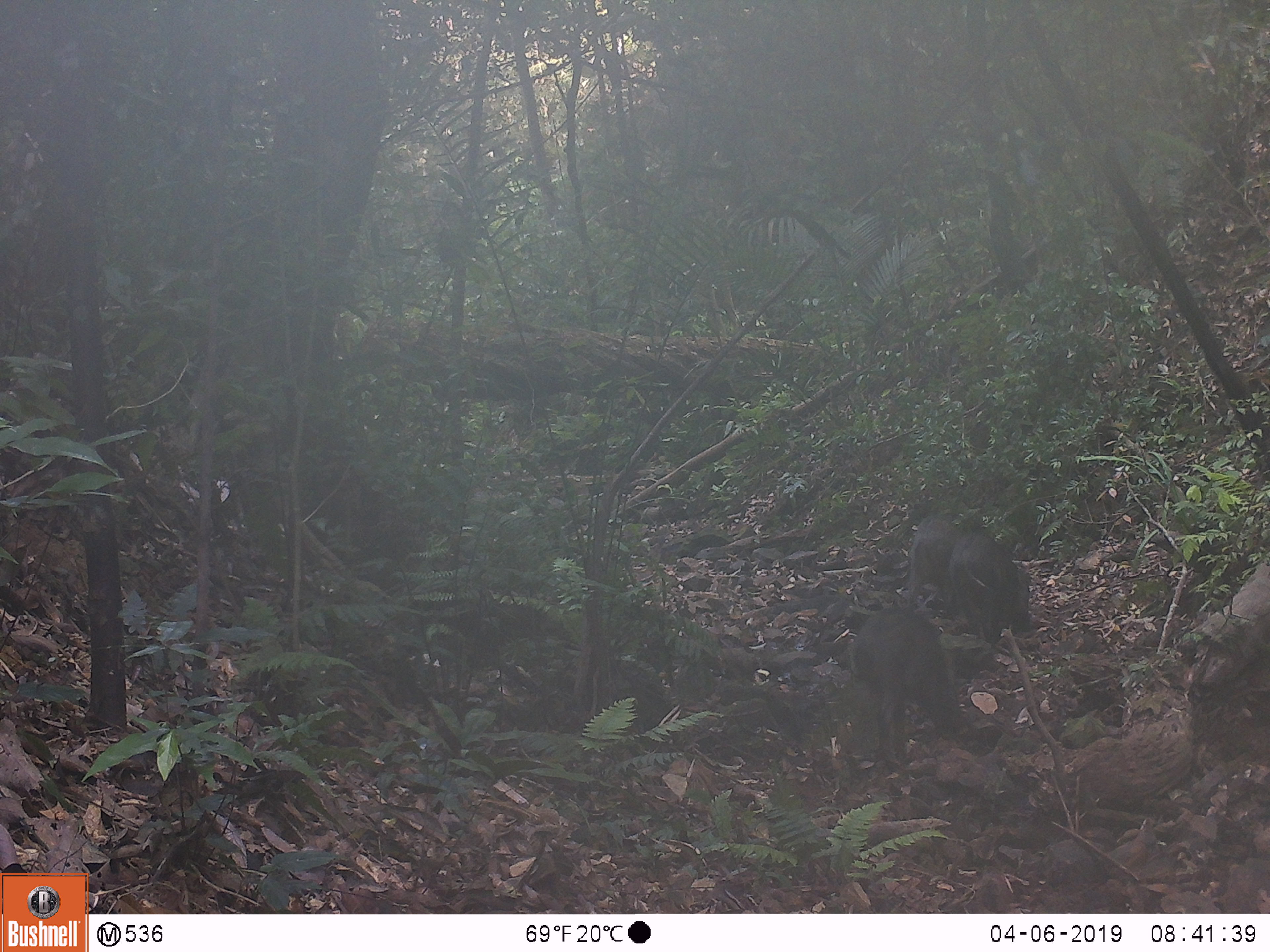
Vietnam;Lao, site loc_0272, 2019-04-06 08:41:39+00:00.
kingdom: Animalia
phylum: Chordata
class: Mammalia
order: Artiodactyla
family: Suidae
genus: Sus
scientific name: Sus scrofa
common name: eurasian wild pig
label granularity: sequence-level